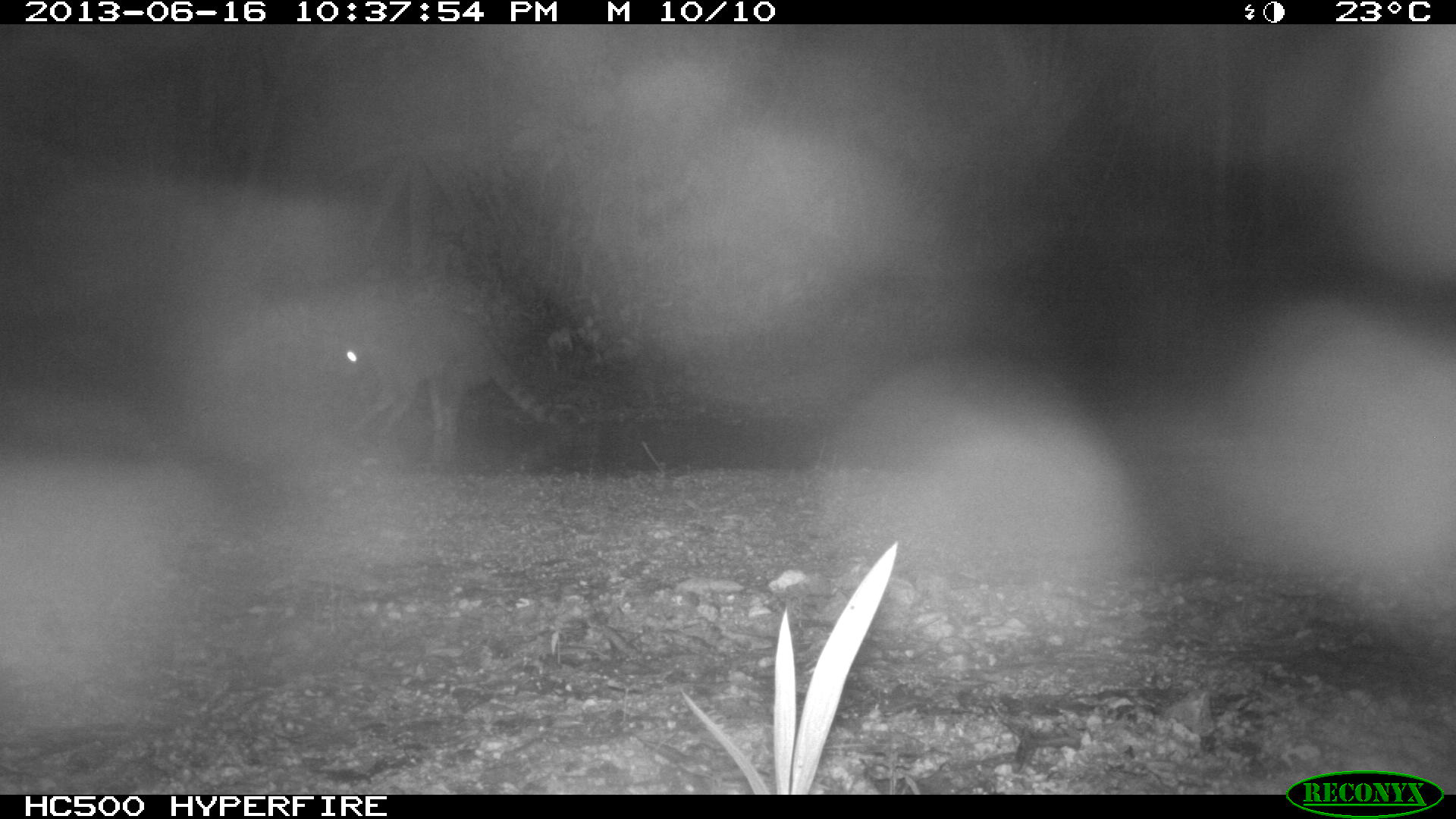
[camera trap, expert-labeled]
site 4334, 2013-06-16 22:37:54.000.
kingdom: Animalia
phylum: Chordata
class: Mammalia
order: Carnivora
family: Procyonidae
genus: Procyon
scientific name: Procyon lotor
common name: common raccoon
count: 1